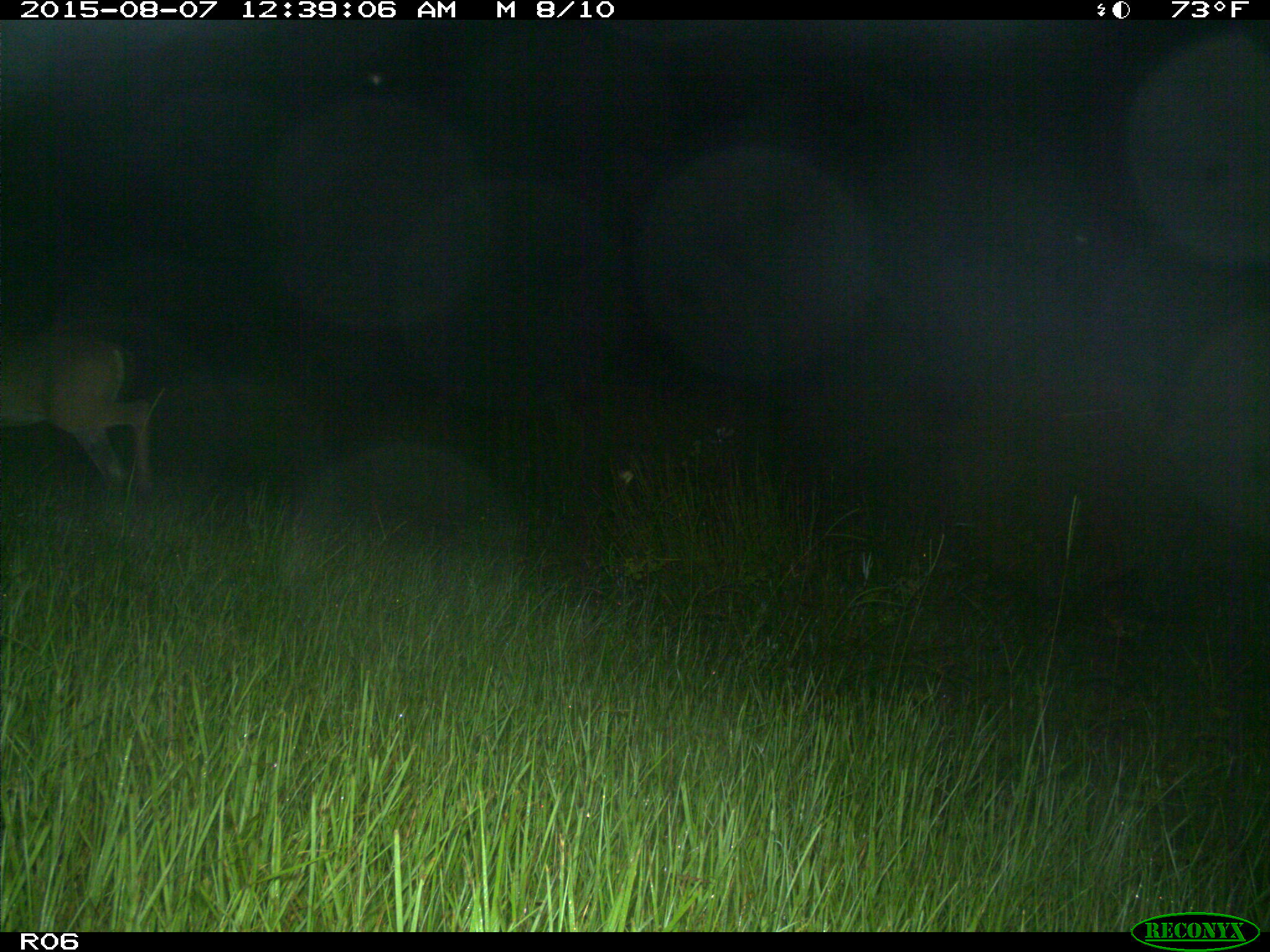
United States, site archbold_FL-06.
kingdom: Animalia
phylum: Chordata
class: Mammalia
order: Artiodactyla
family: Cervidae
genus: Odocoileus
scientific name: Odocoileus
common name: deer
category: unidentified deer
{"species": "unidentified deer (deer) (Odocoileus)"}